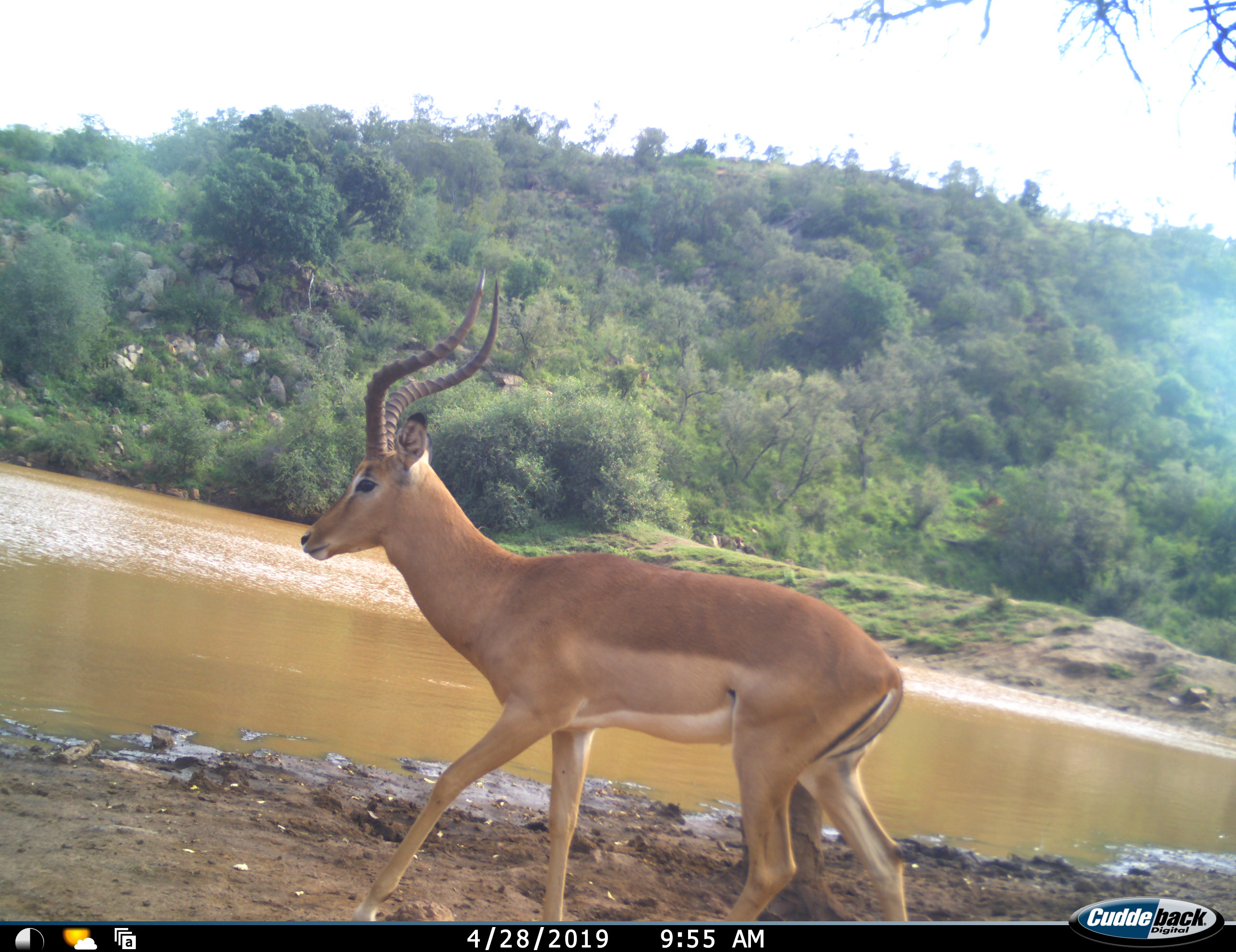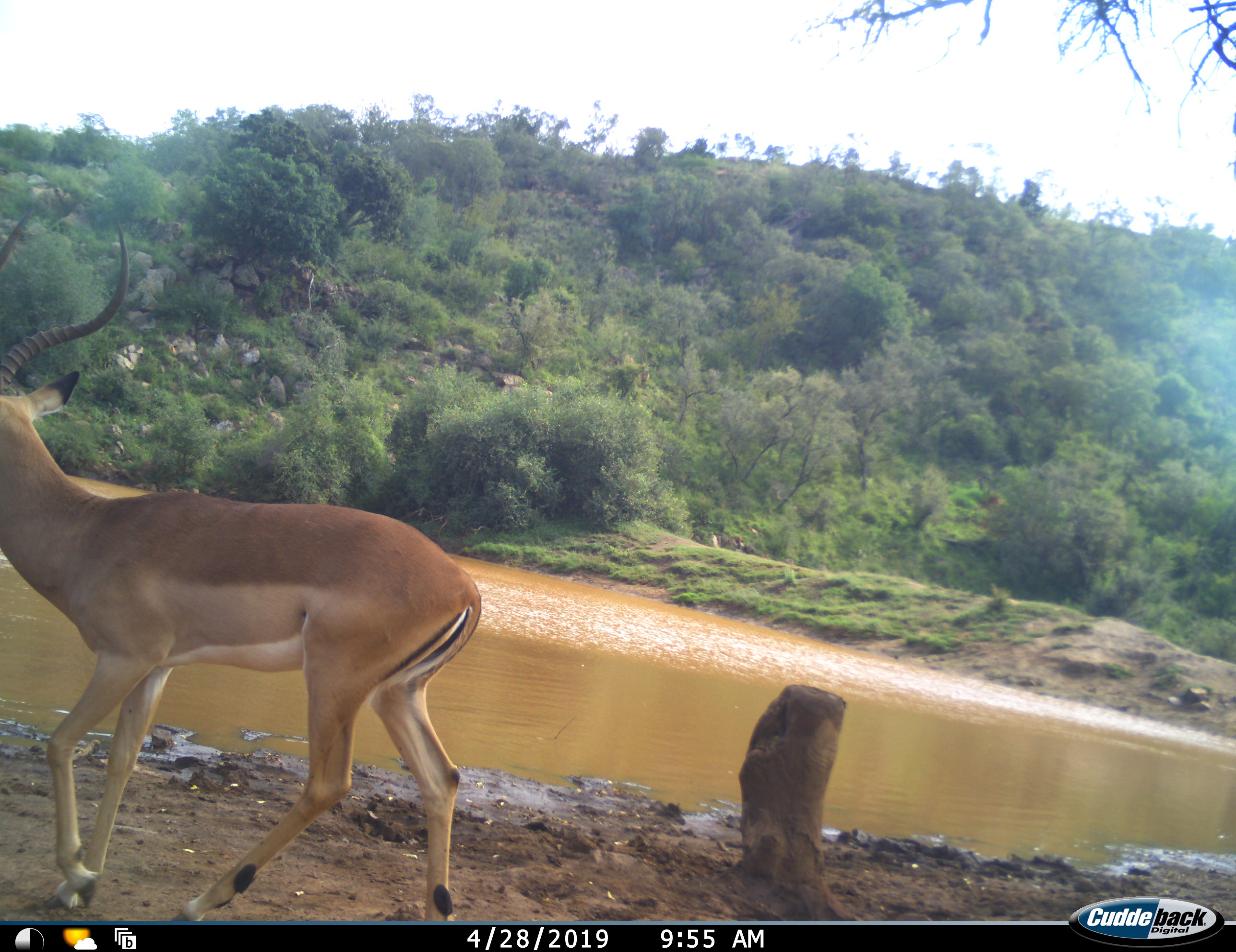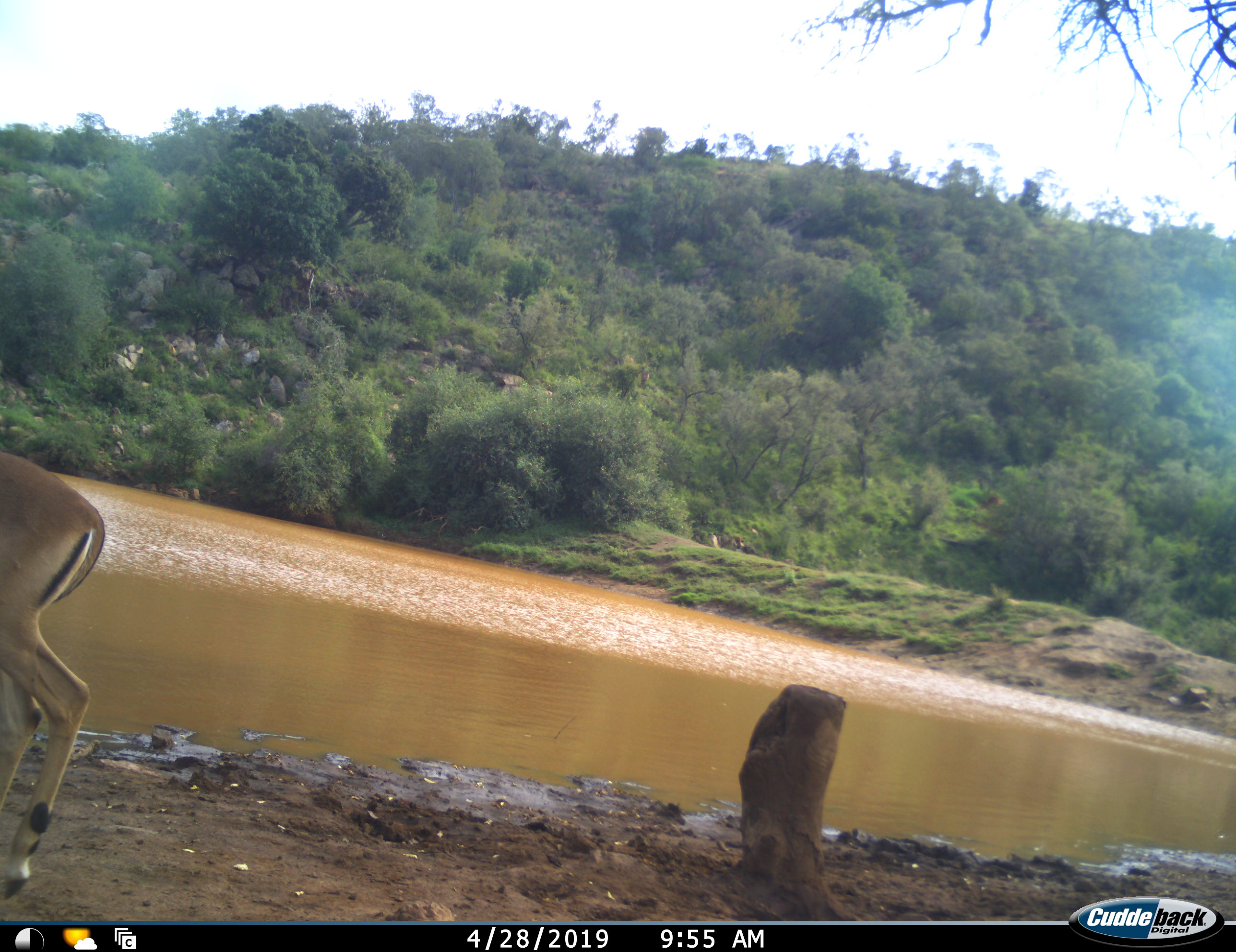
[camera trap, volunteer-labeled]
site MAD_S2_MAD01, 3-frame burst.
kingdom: Animalia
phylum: Chordata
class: Mammalia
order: Artiodactyla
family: Bovidae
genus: Aepyceros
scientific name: Aepyceros melampus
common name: impala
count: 1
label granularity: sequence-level